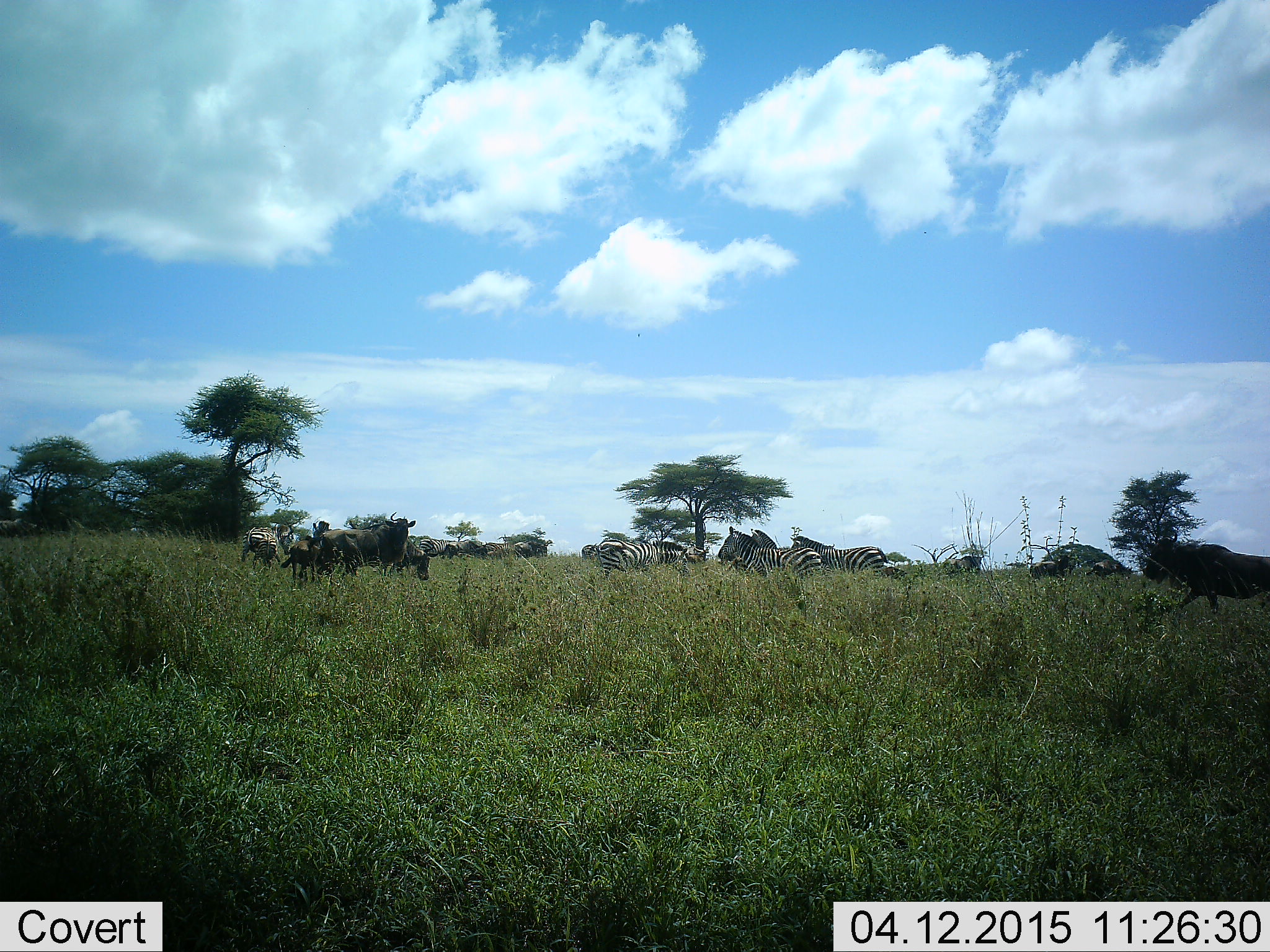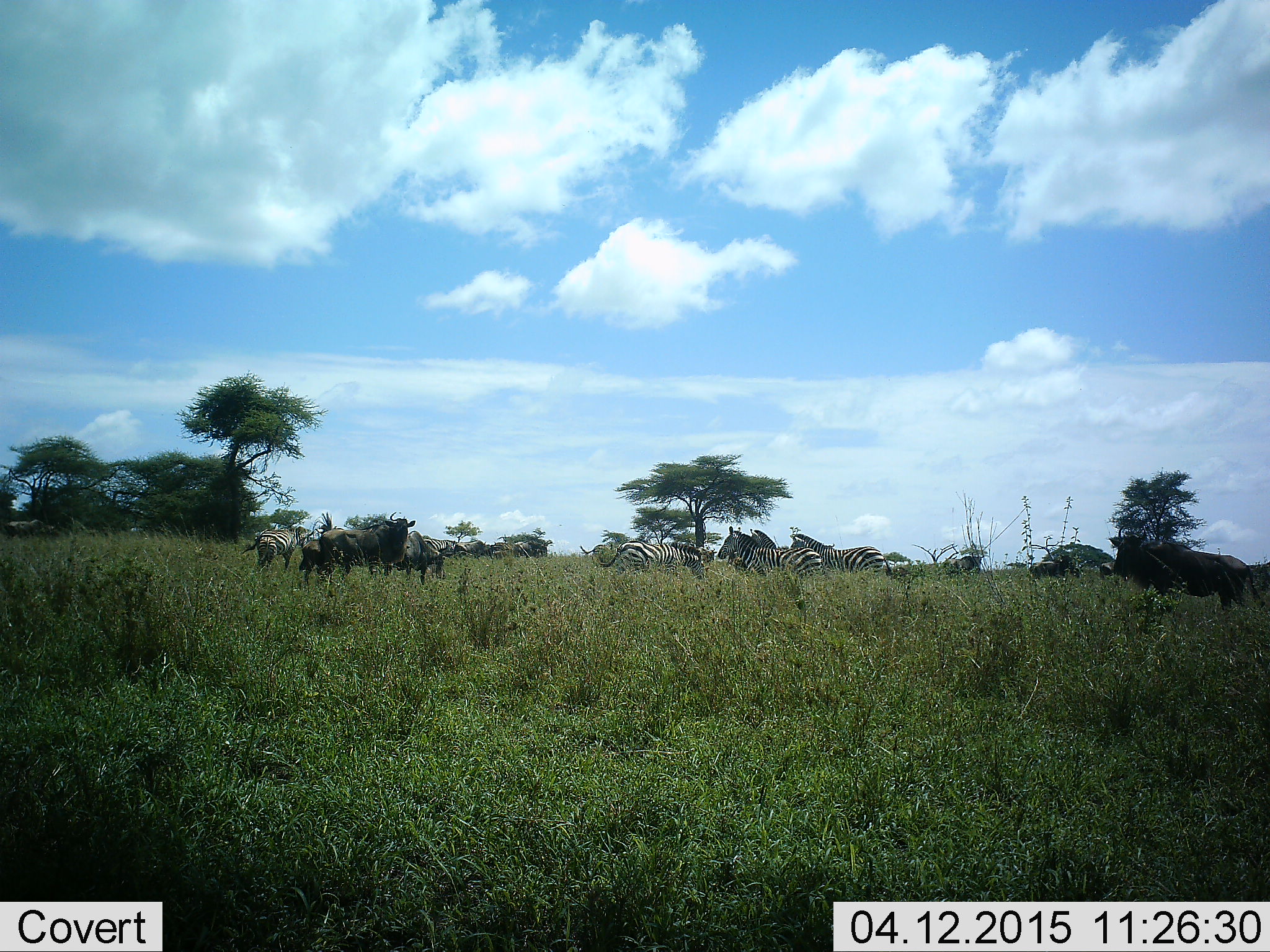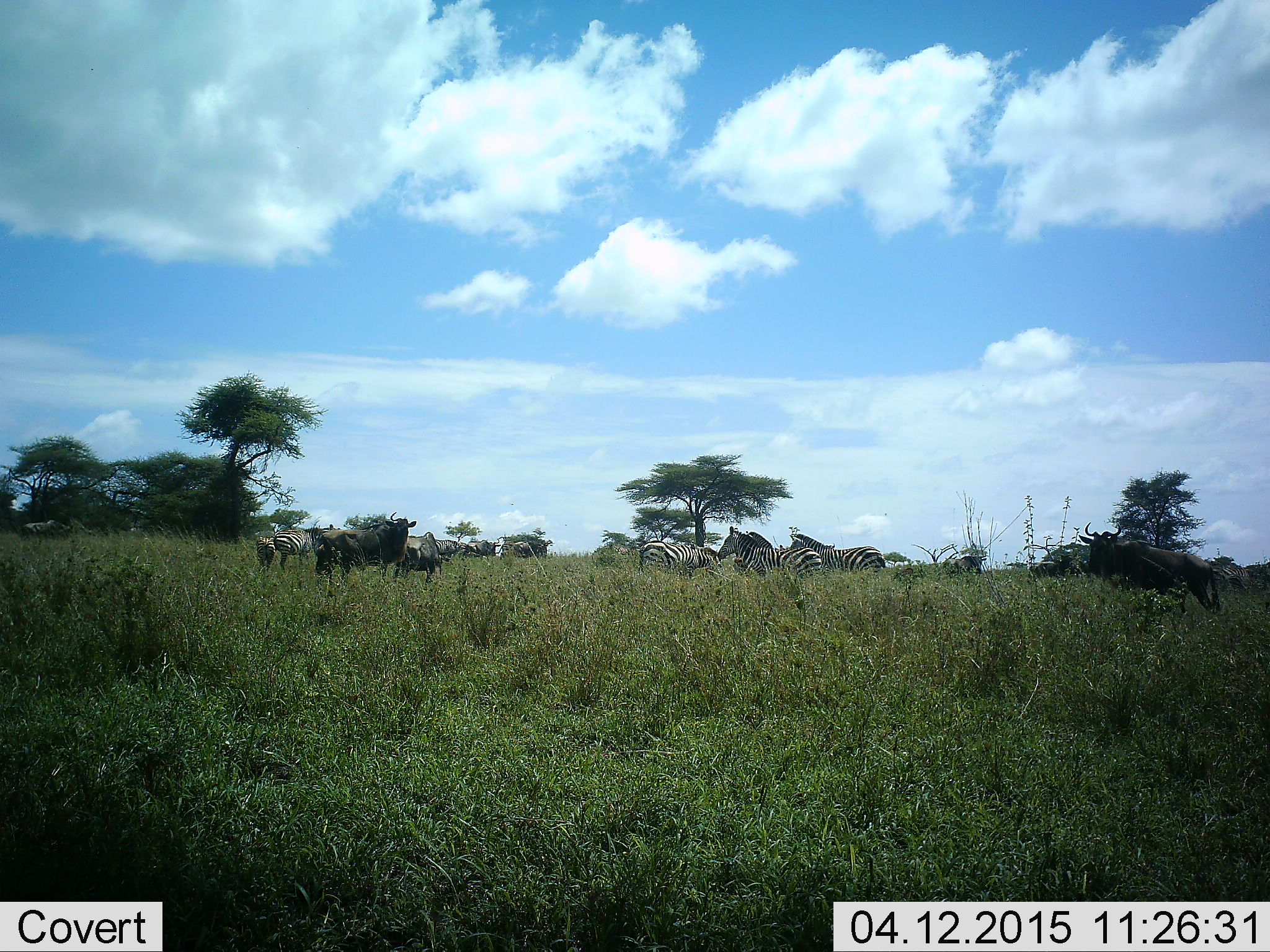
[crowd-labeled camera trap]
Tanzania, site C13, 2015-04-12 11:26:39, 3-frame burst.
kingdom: Animalia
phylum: Chordata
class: Mammalia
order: Artiodactyla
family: Bovidae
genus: Connochaetes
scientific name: Connochaetes taurinus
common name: blue wildebeest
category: wildebeest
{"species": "wildebeest (blue wildebeest) (Connochaetes taurinus)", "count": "6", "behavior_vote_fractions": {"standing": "90%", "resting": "0%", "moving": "70%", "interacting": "0%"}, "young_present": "20%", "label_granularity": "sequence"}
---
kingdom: Animalia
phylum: Chordata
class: Mammalia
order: Perissodactyla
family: Equidae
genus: Equus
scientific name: Equus quagga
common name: plains zebra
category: zebra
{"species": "zebra (plains zebra) (Equus quagga)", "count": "5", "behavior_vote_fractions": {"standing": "67%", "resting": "0%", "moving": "83%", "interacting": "0%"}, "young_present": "8%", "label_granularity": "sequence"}